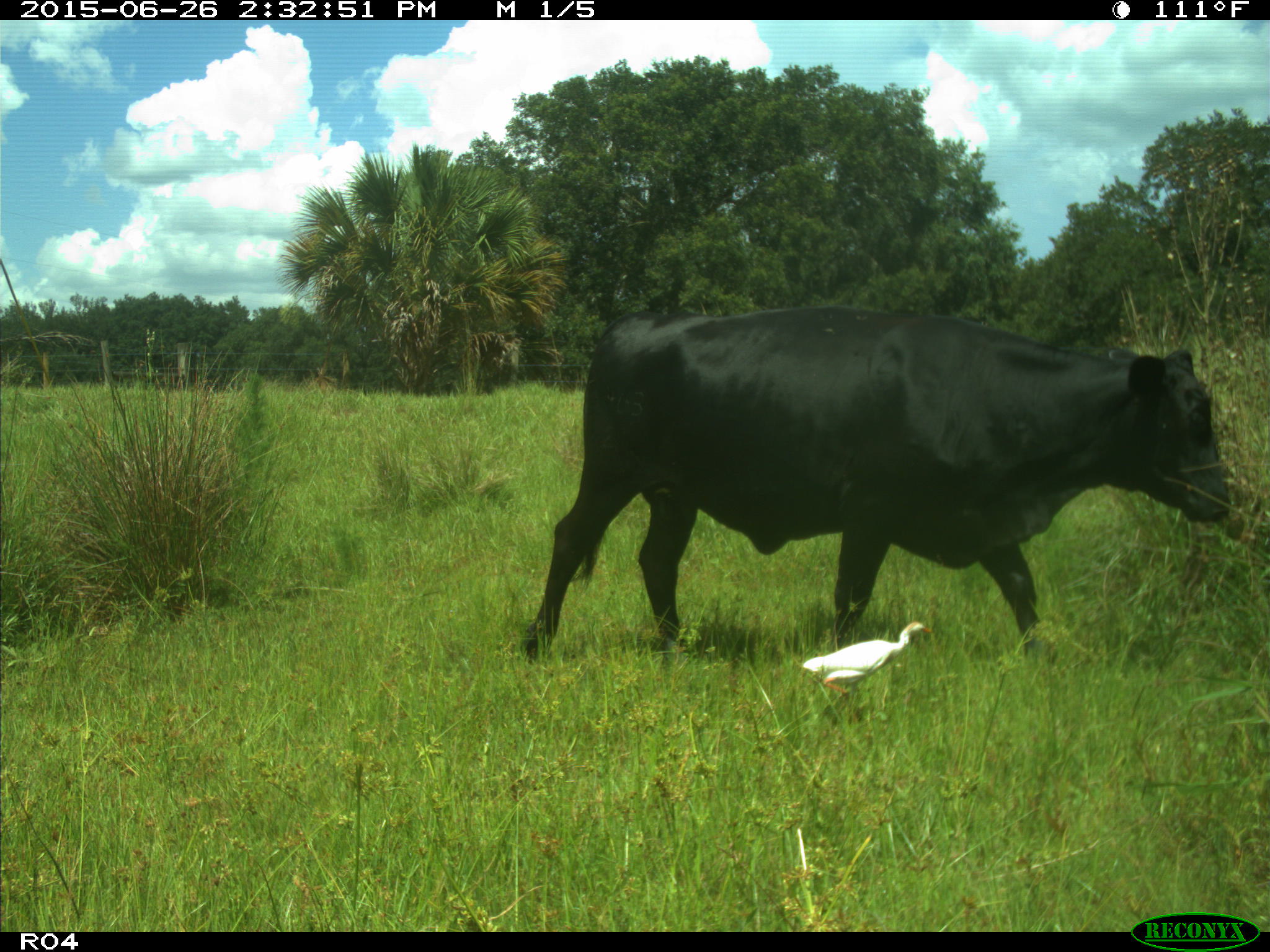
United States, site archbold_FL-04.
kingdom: Animalia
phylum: Chordata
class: Mammalia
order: Artiodactyla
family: Bovidae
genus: Bos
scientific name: Bos taurus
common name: domestic cow